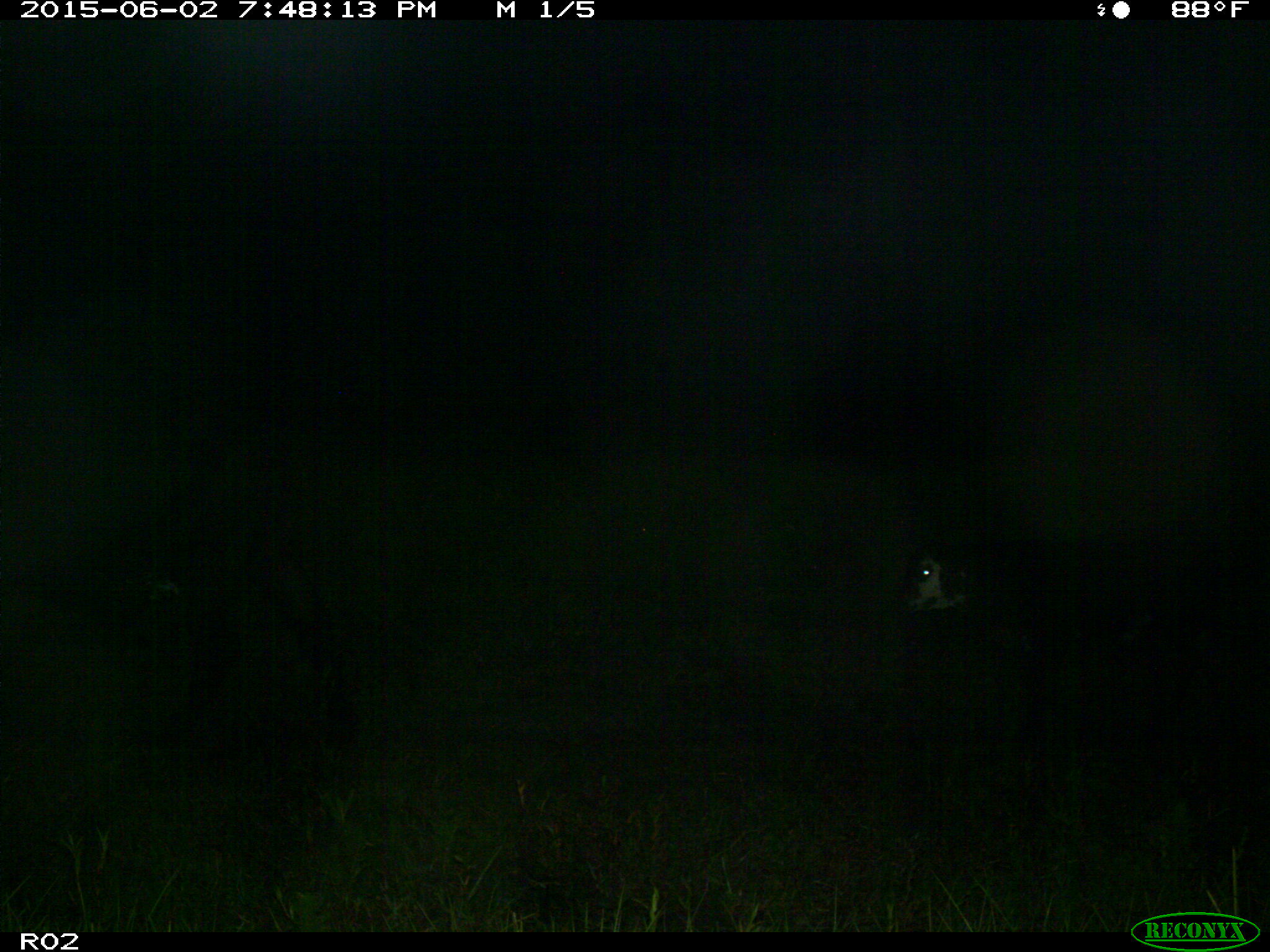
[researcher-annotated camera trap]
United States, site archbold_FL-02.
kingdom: Animalia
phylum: Chordata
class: Mammalia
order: Artiodactyla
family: Bovidae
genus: Bos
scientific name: Bos taurus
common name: domestic cow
Bos taurus (domestic cow).